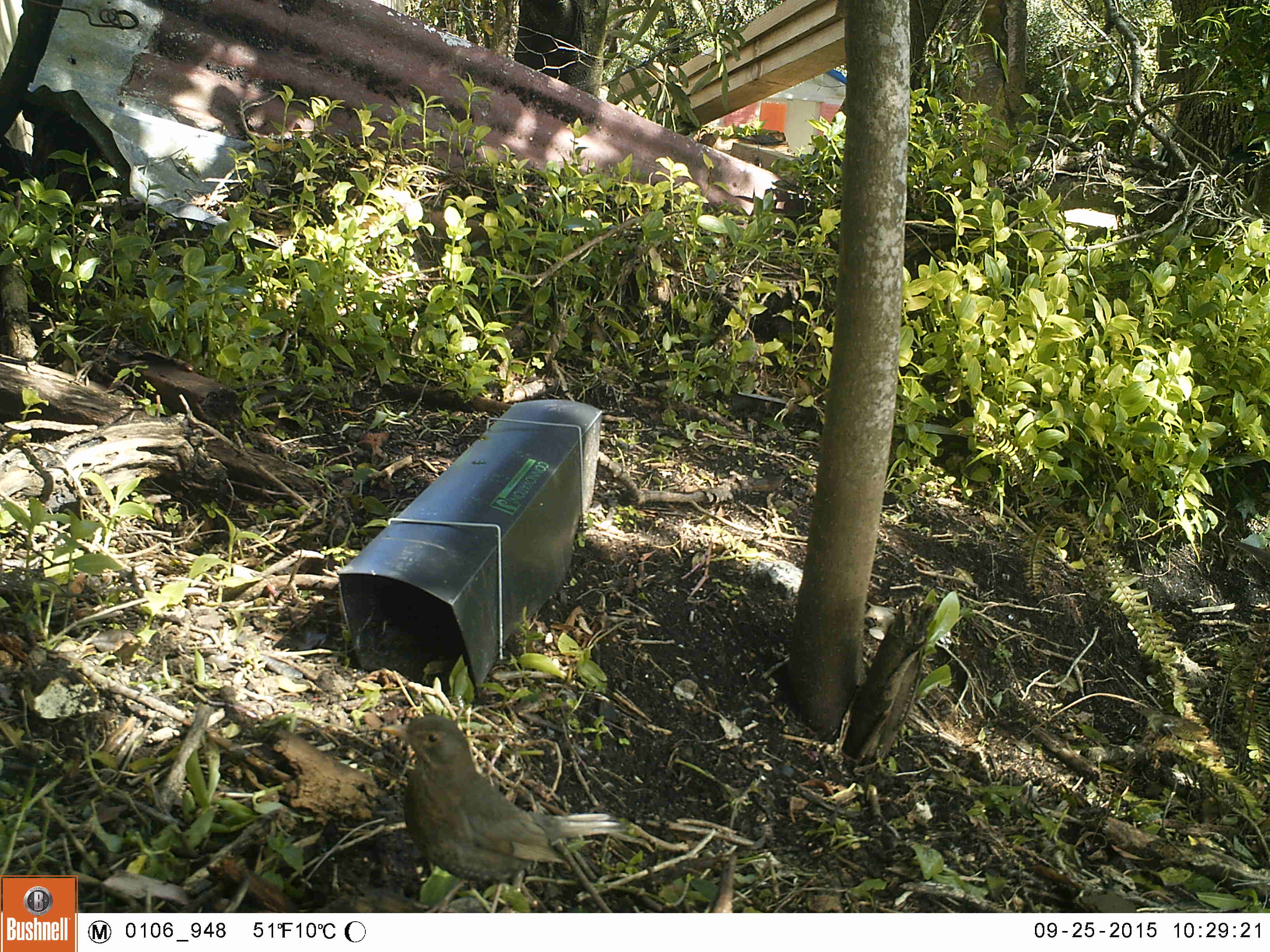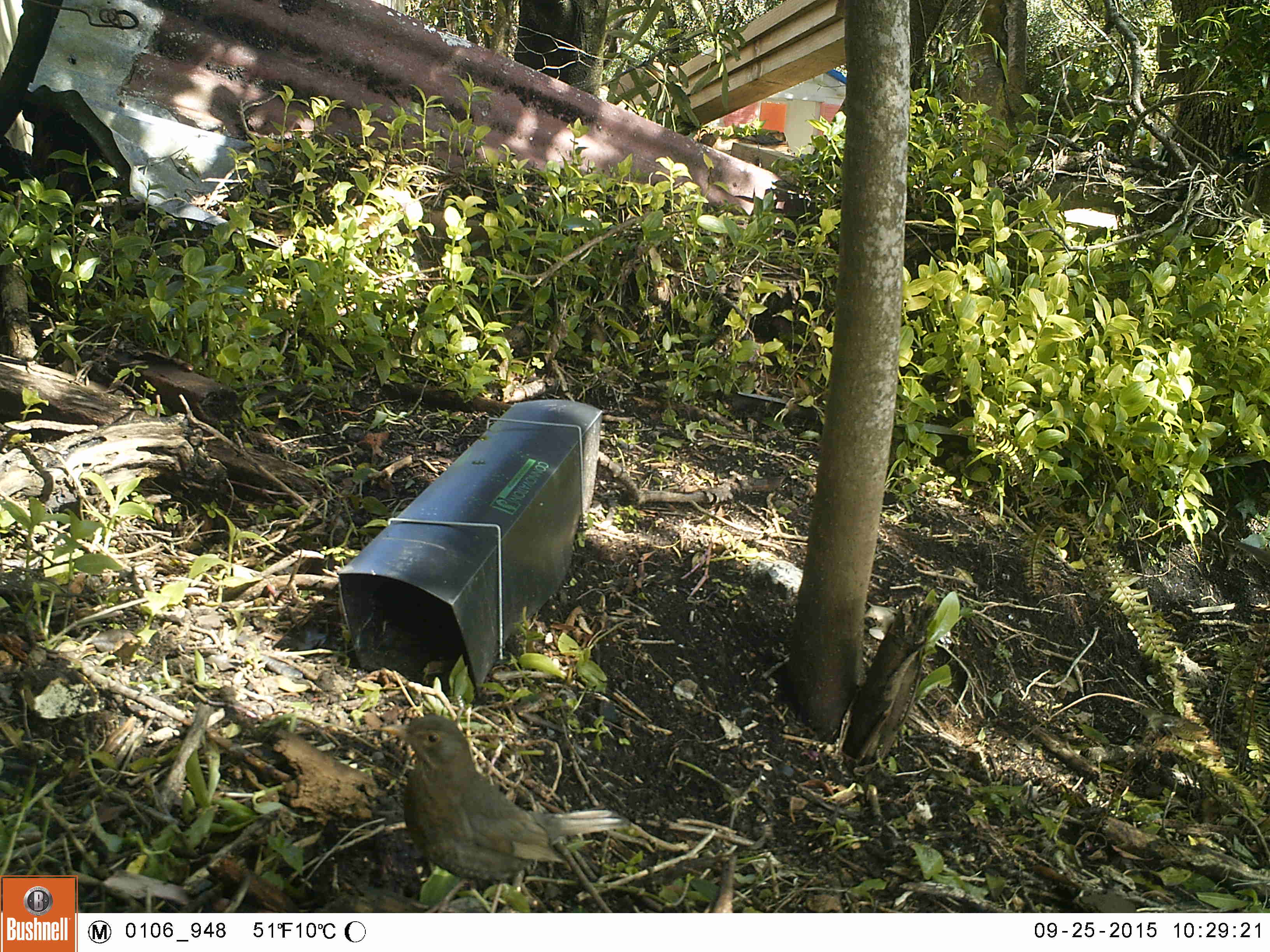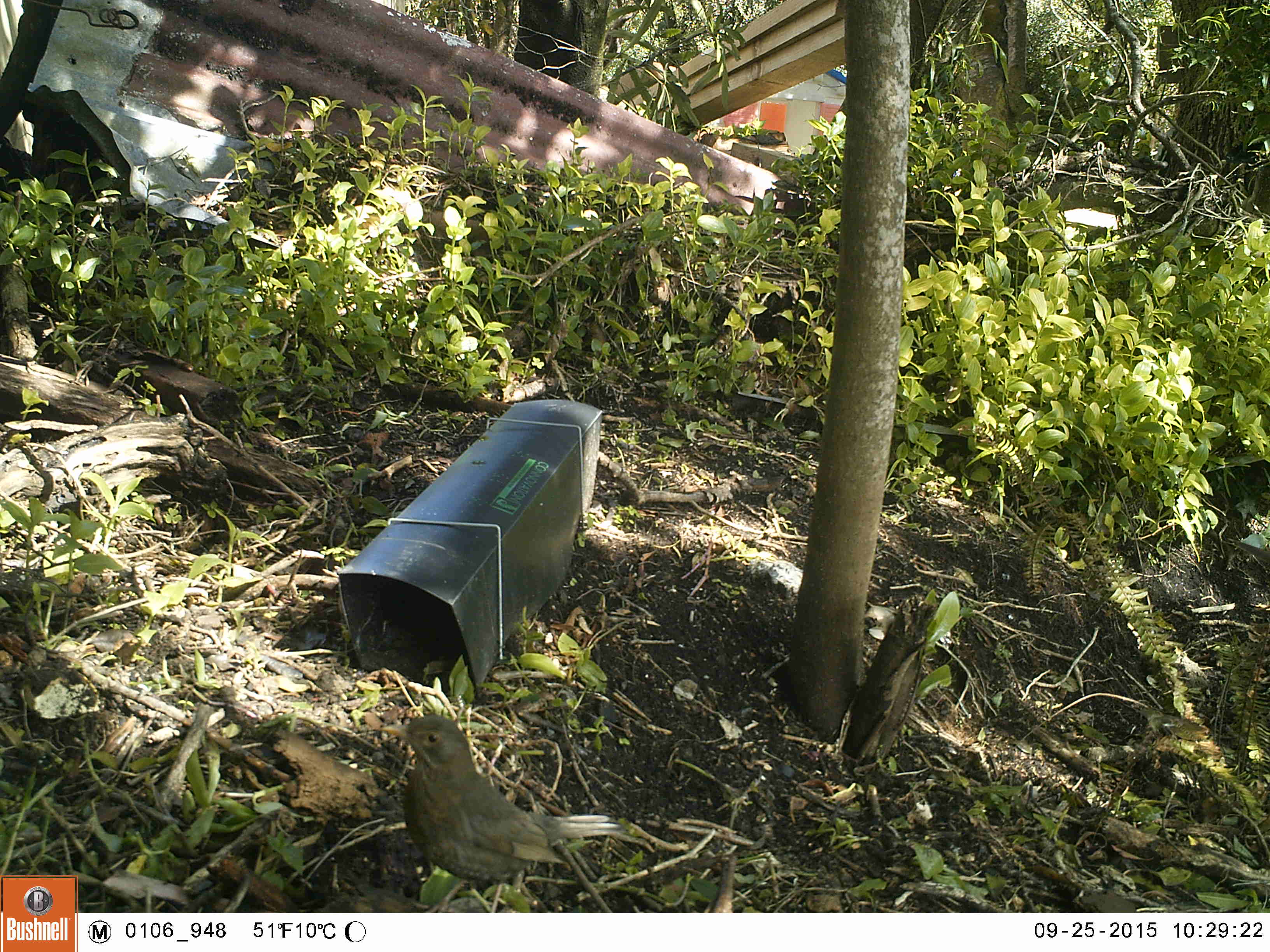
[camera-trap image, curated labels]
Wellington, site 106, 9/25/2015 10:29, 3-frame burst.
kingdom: Animalia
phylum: Chordata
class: Aves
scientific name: Aves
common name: bird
Bird (Aves).